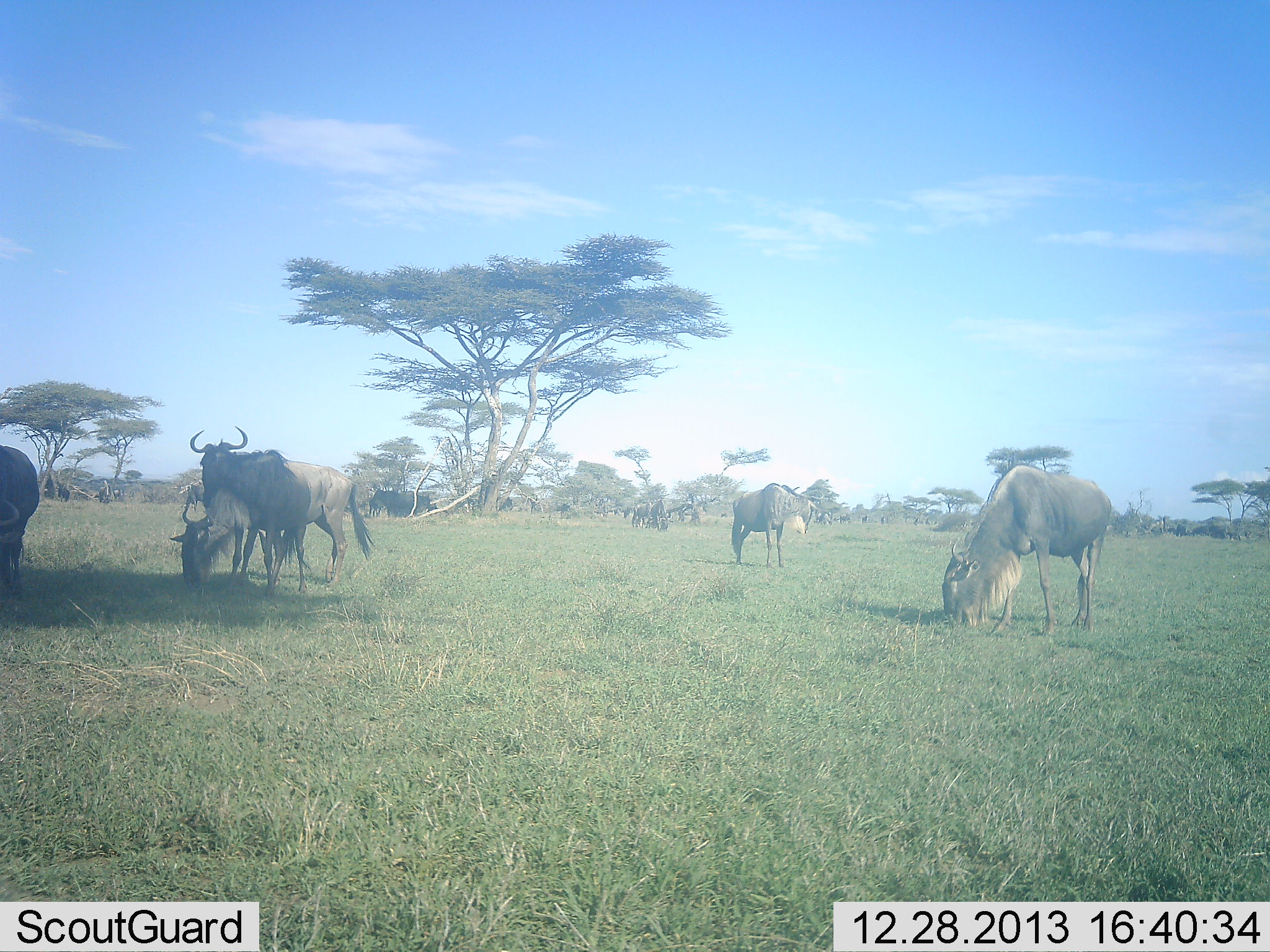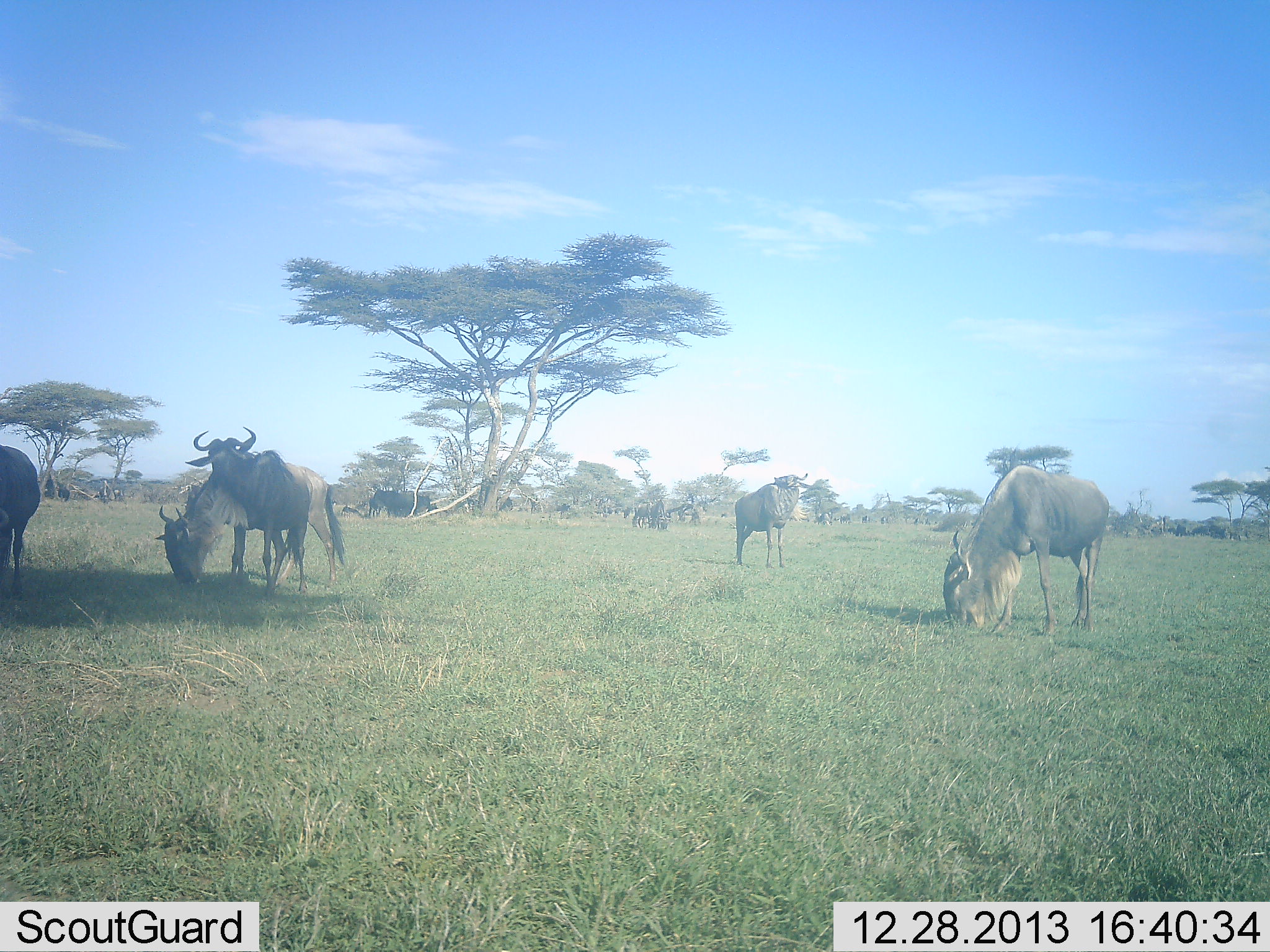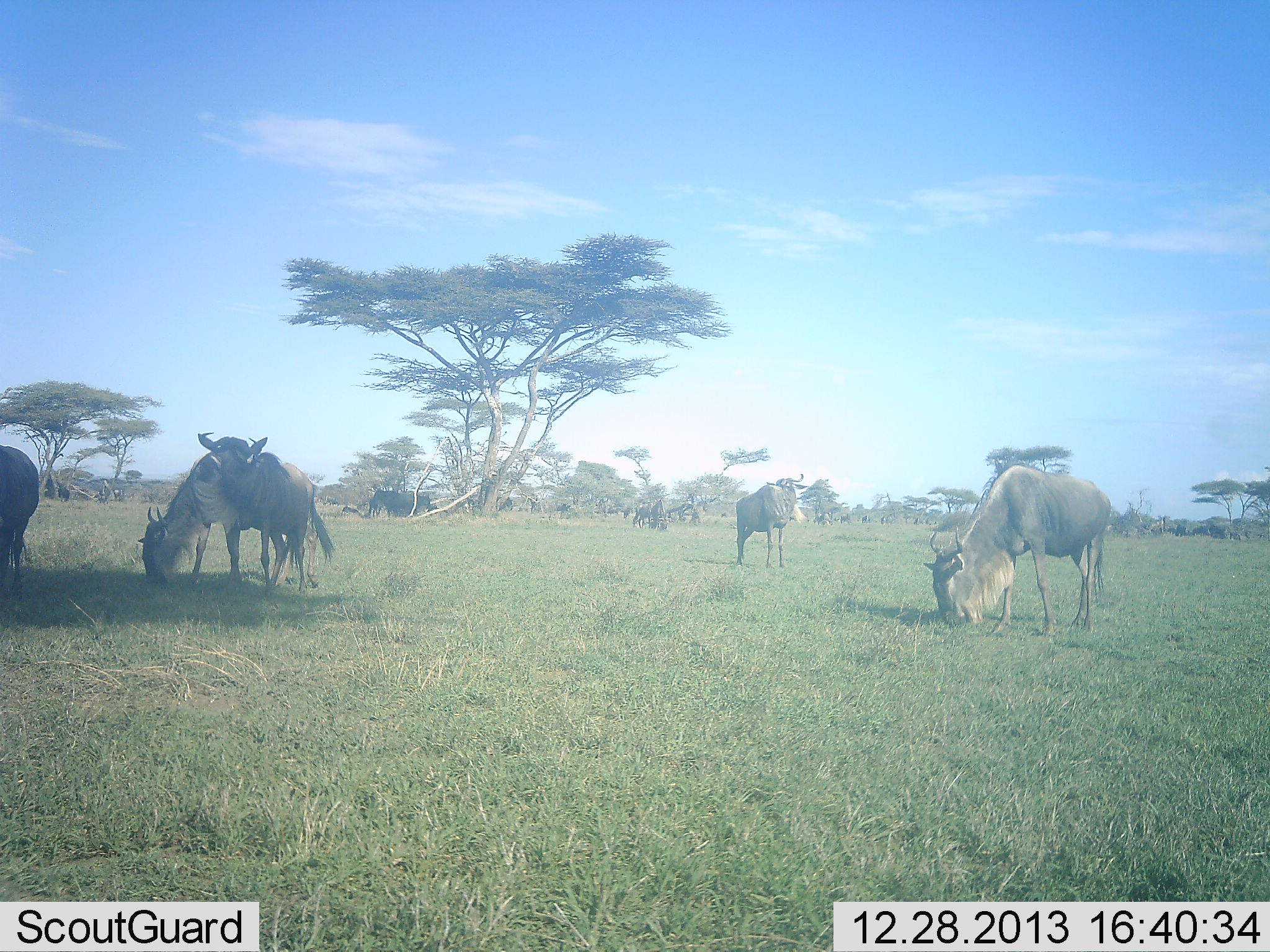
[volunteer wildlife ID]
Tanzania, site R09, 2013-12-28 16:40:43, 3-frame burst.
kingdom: Animalia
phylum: Chordata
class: Mammalia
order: Artiodactyla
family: Bovidae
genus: Connochaetes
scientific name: Connochaetes taurinus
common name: blue wildebeest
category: wildebeest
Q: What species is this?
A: Wildebeest (blue wildebeest) (Connochaetes taurinus).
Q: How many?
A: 5.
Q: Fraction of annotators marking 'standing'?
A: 80%.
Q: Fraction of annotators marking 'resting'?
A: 10%.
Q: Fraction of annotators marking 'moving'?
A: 10%.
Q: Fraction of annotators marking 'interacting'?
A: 30%.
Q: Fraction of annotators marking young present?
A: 0%.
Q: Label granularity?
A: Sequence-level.